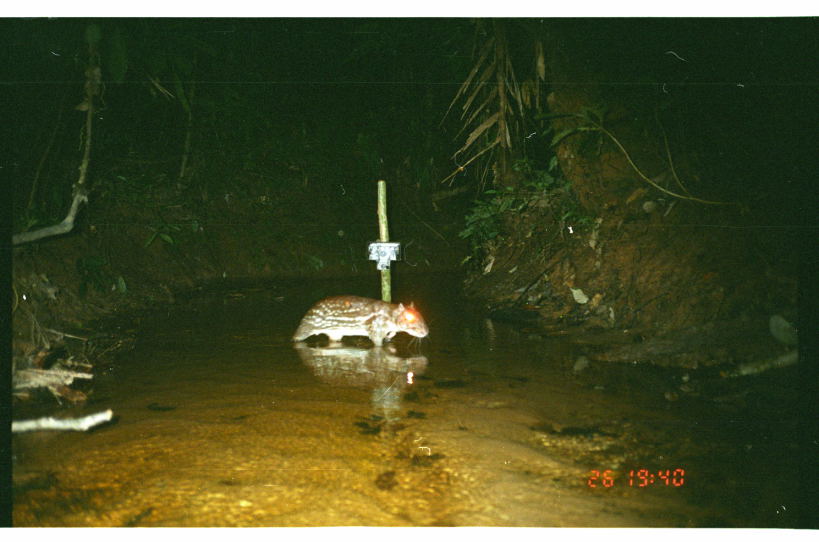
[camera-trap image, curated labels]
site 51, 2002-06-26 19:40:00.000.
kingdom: Animalia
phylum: Chordata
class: Mammalia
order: Rodentia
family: Cuniculidae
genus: Cuniculus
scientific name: Cuniculus paca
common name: spotted paca